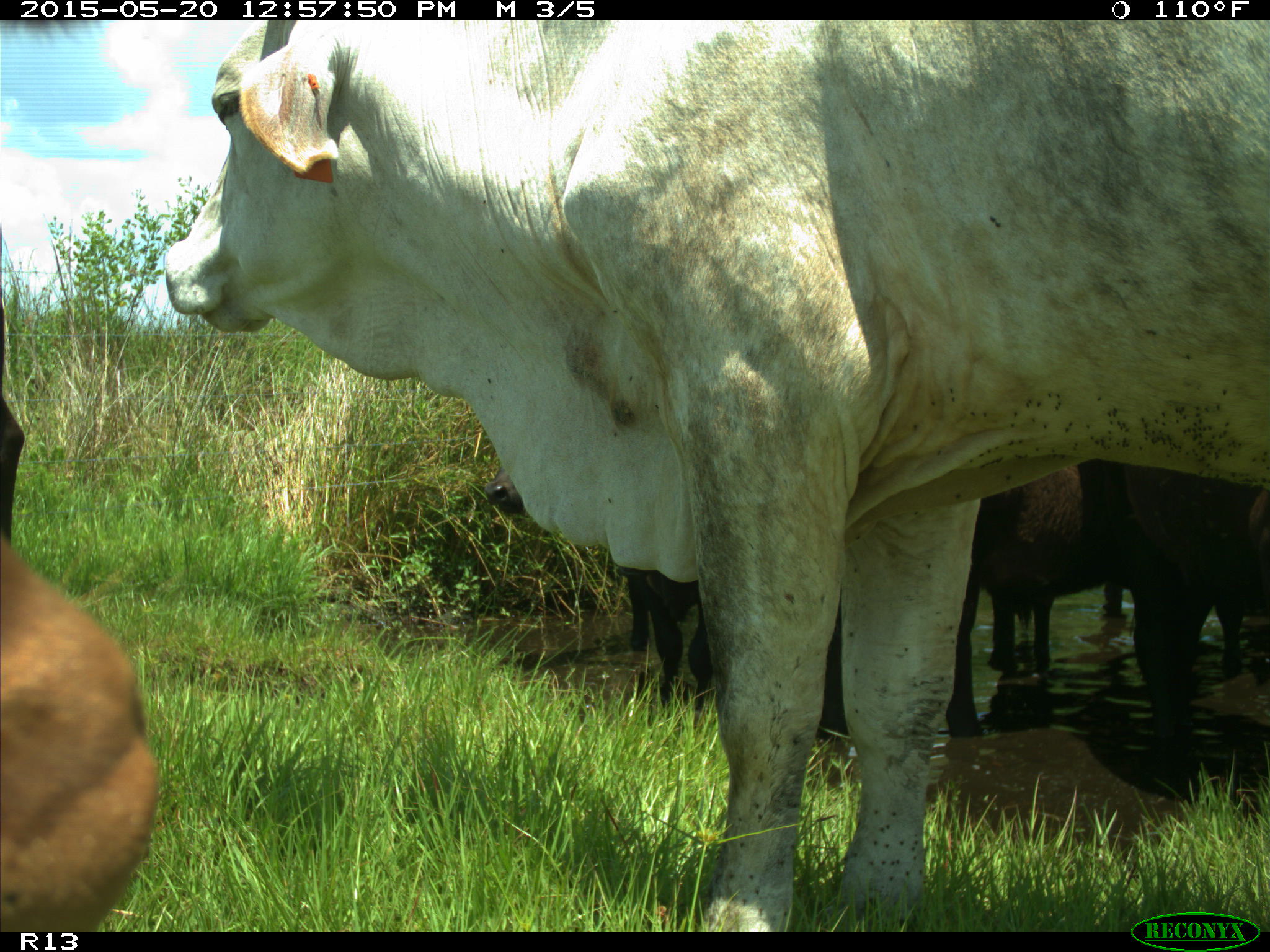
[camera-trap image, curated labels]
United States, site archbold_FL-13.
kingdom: Animalia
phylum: Chordata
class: Mammalia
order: Artiodactyla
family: Bovidae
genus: Bos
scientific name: Bos taurus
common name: domestic cow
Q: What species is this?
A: Bos taurus (domestic cow).